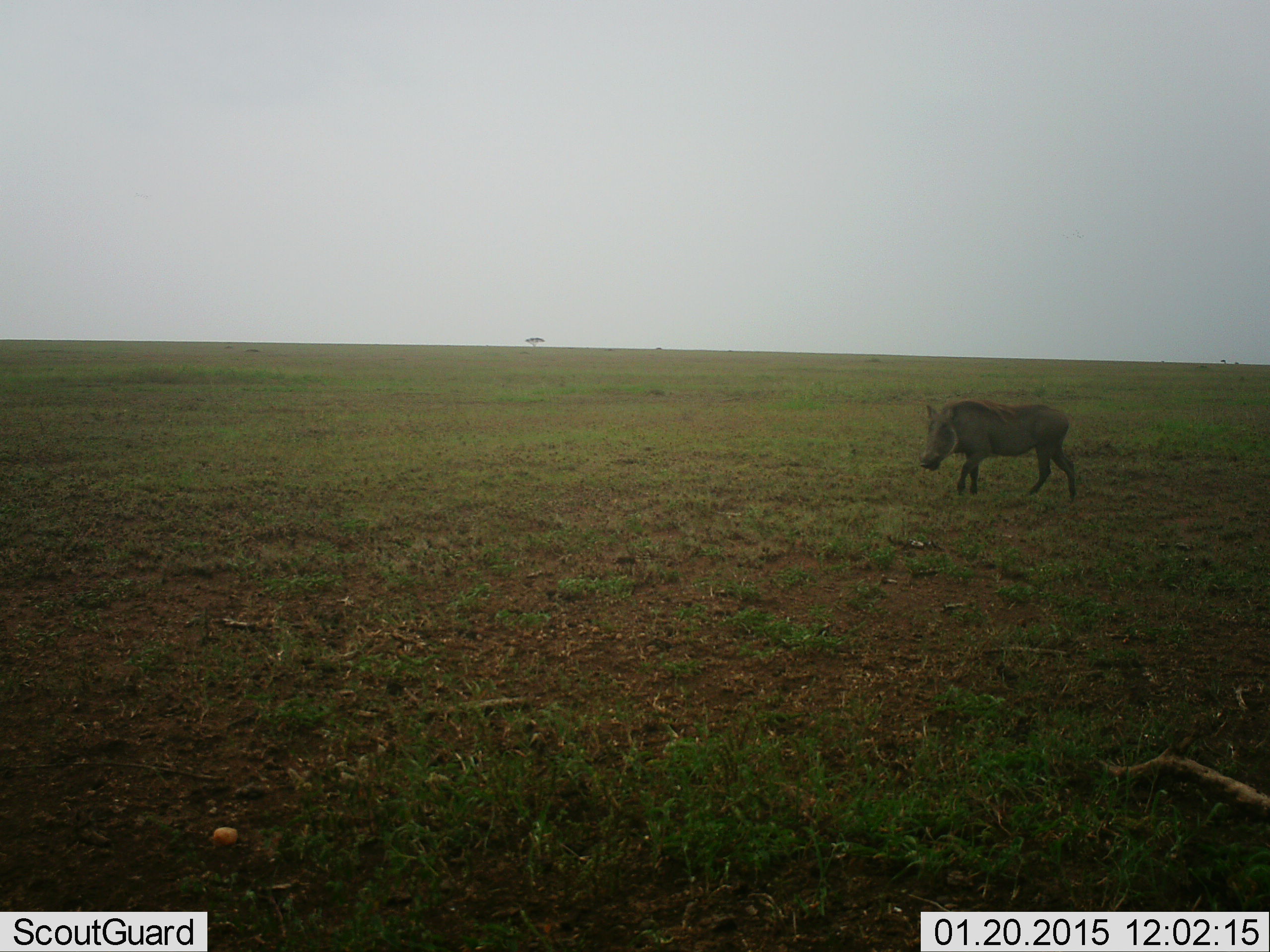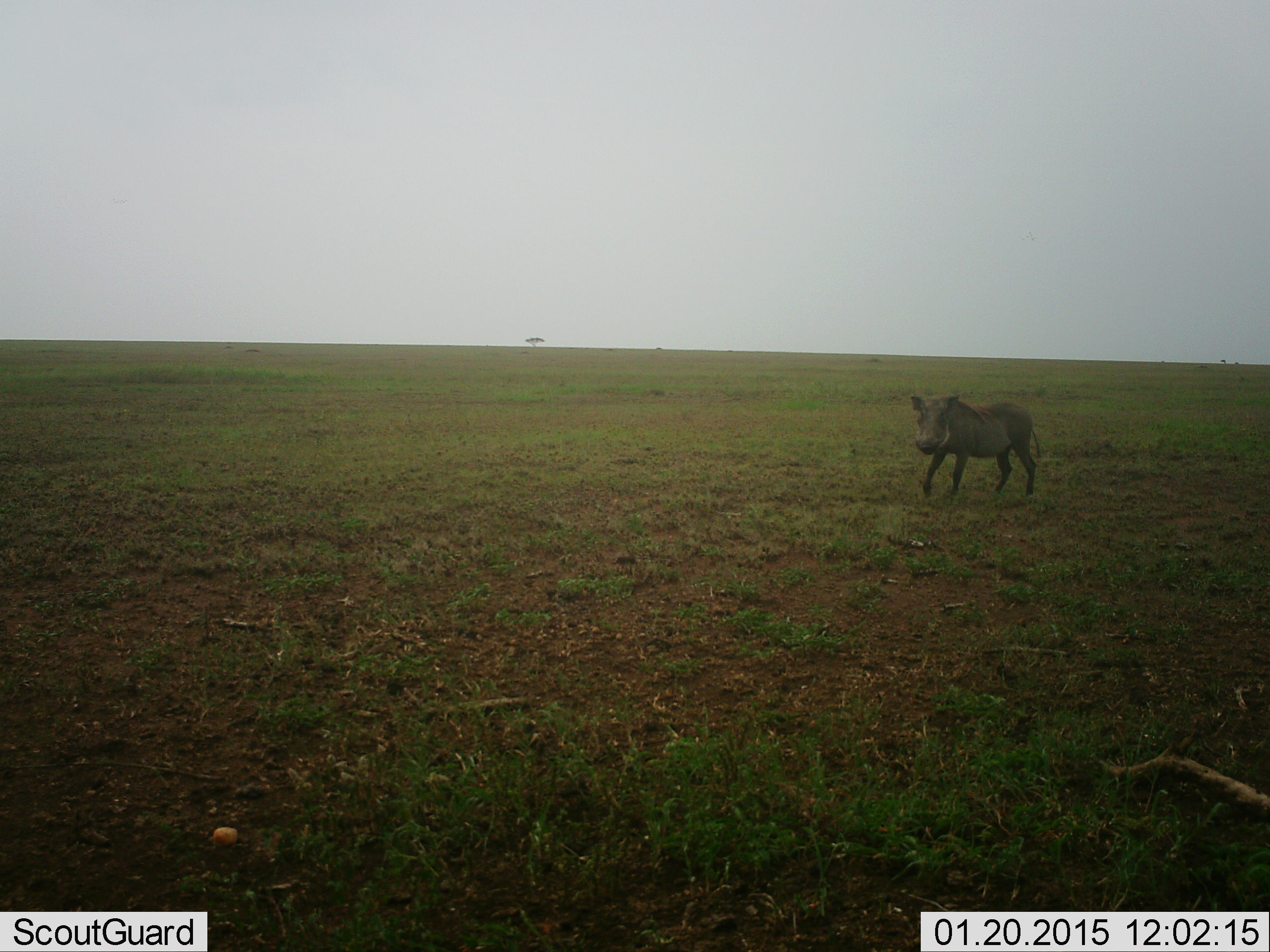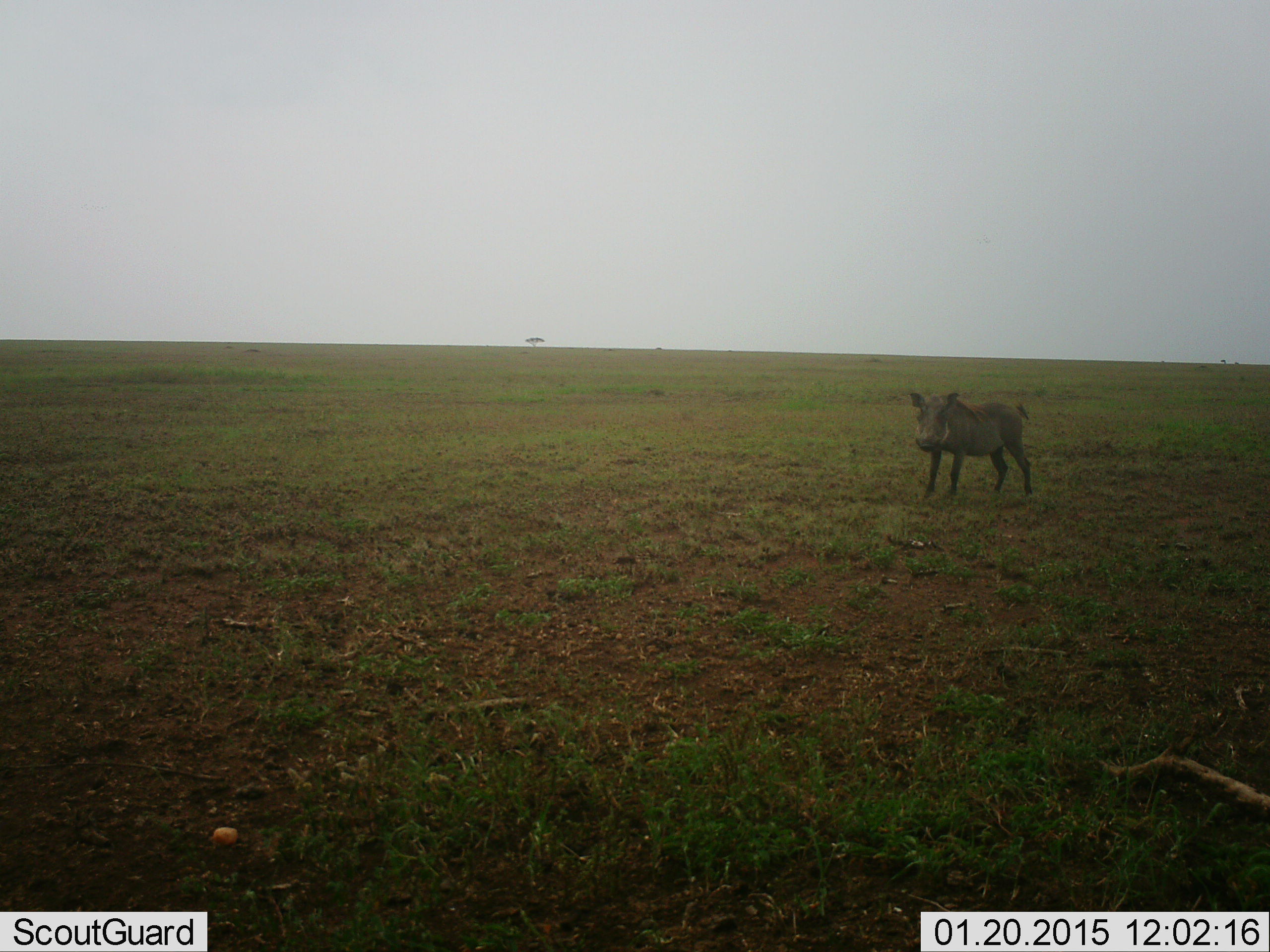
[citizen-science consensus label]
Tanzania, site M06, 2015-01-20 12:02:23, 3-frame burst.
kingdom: Animalia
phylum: Chordata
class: Mammalia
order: Artiodactyla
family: Suidae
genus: Phacochoerus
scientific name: Phacochoerus africanus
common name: warthog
Warthog (Phacochoerus africanus), count 1. Behavior (volunteer vote fractions): standing 70%, resting 0%, moving 50%, interacting 10%. Young present (vote fraction): 0%. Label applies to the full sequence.